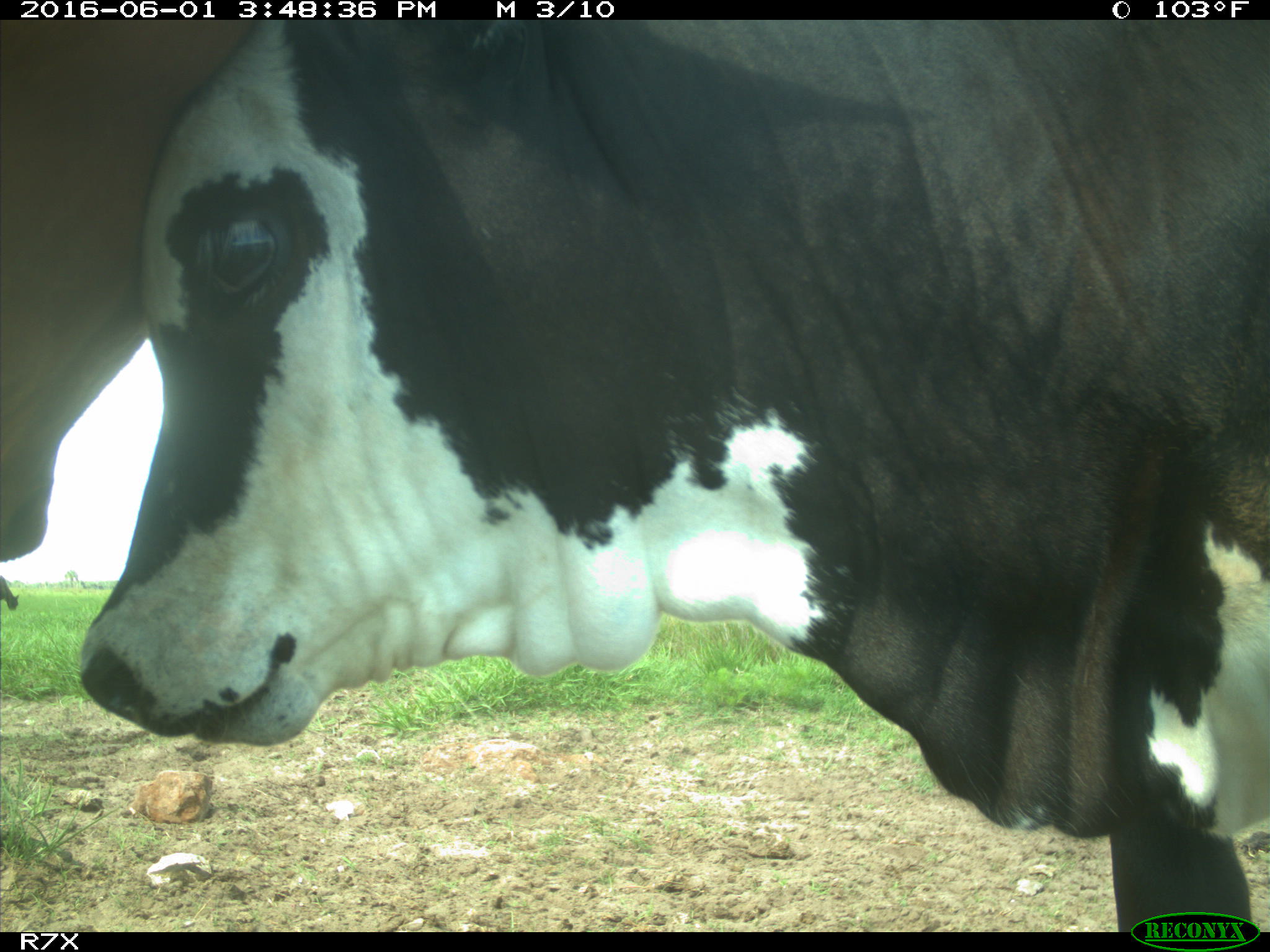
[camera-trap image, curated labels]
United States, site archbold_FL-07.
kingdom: Animalia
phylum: Chordata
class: Mammalia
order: Artiodactyla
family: Bovidae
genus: Bos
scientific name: Bos taurus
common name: domestic cow